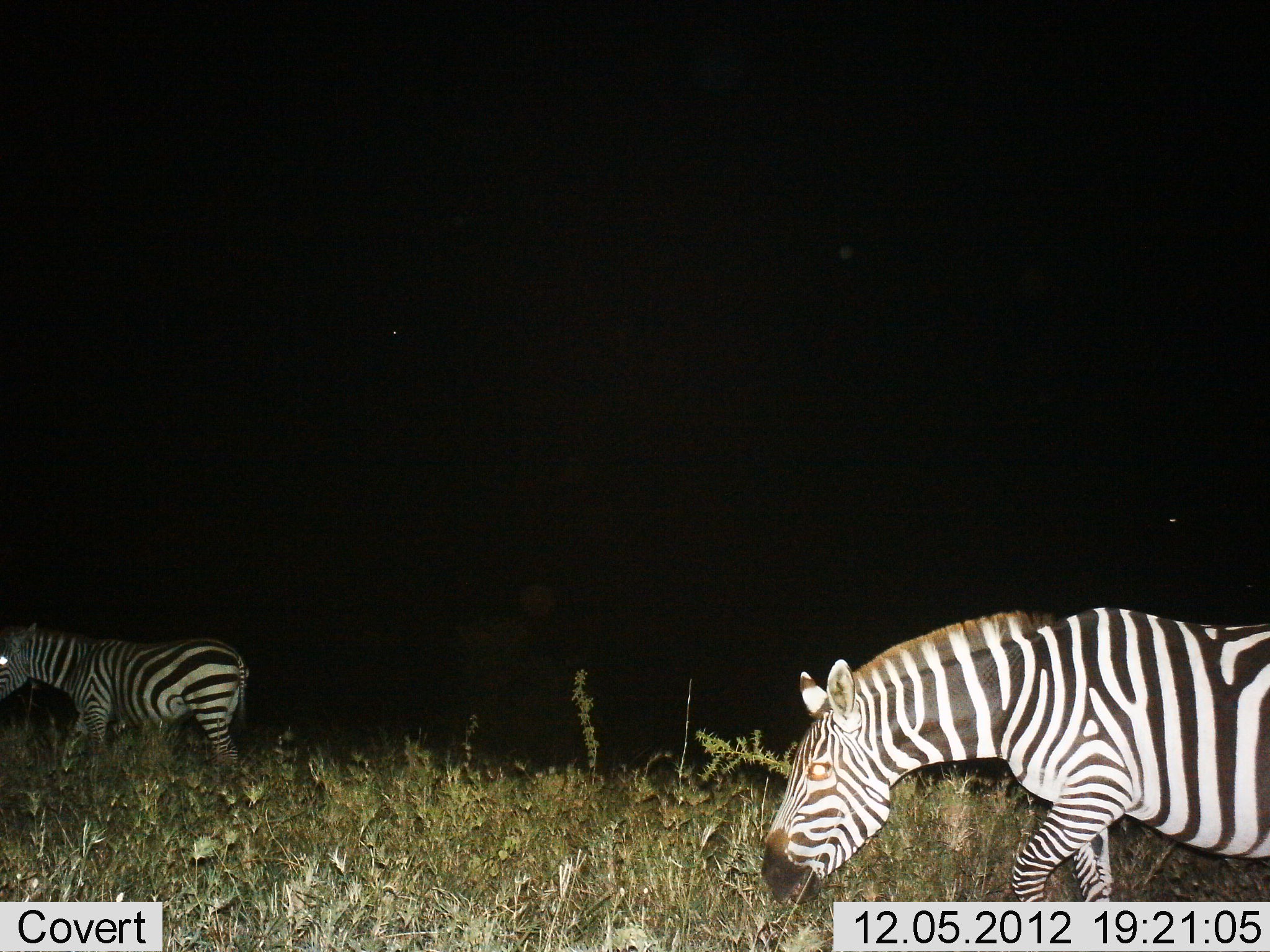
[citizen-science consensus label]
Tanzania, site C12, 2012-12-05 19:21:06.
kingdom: Animalia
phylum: Chordata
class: Mammalia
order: Perissodactyla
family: Equidae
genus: Equus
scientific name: Equus quagga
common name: plains zebra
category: zebra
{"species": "zebra (plains zebra) (Equus quagga)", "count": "2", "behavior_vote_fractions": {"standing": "10%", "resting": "0%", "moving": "90%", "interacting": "0%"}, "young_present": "0%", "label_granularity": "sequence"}